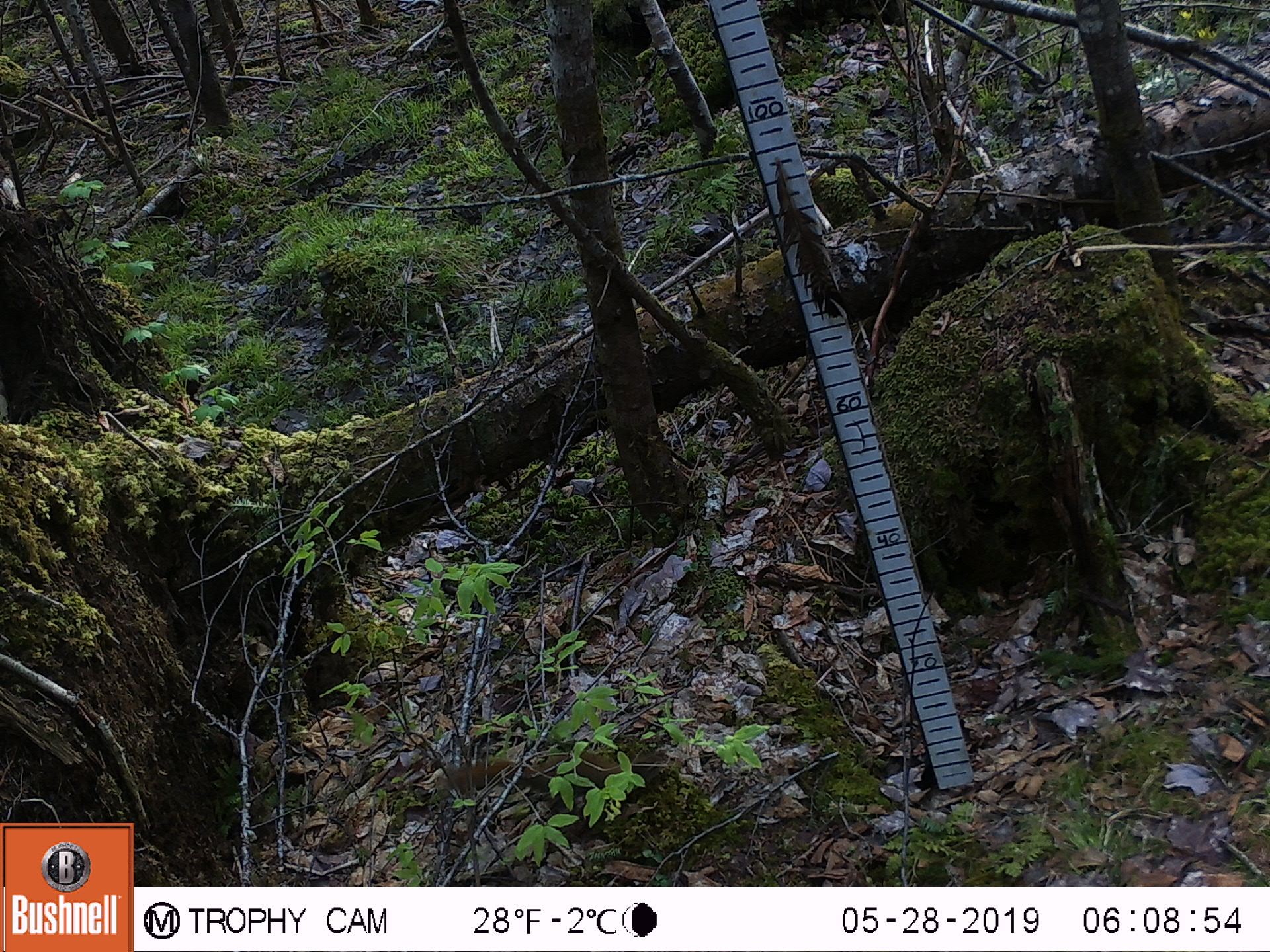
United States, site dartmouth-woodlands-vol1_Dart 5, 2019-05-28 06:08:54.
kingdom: Animalia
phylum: Chordata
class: Mammalia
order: Rodentia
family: Sciuridae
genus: Tamiasciurus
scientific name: Tamiasciurus hudsonicus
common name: red squirrel